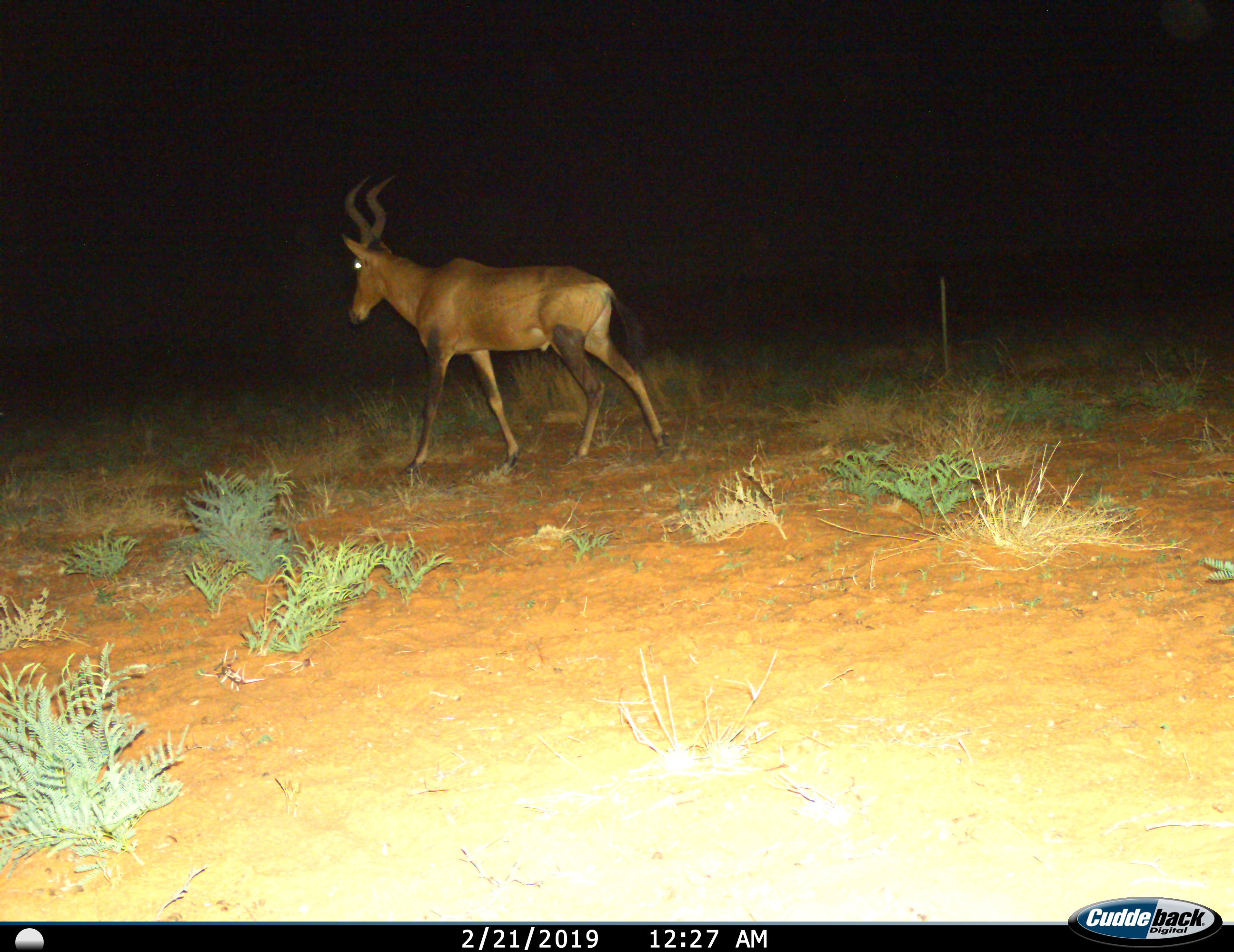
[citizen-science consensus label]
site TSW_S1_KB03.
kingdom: Animalia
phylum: Chordata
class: Mammalia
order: Artiodactyla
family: Bovidae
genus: Alcelaphus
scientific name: Alcelaphus buselaphus caama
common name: red hartebeest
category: hartebeestred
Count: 1.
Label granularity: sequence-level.